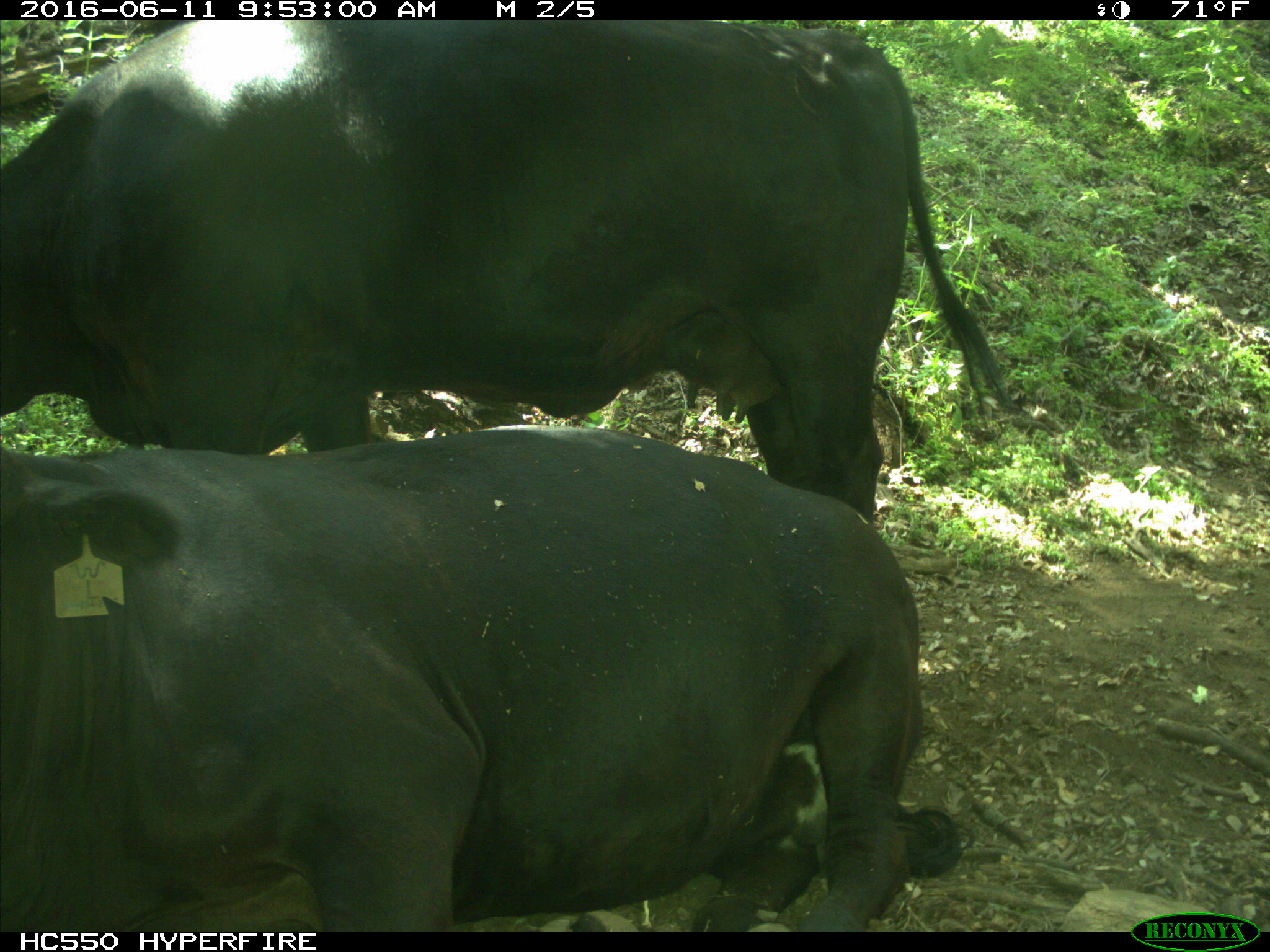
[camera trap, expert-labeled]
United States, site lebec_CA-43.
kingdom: Animalia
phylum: Chordata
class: Mammalia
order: Artiodactyla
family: Bovidae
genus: Bos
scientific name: Bos taurus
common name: domestic cow